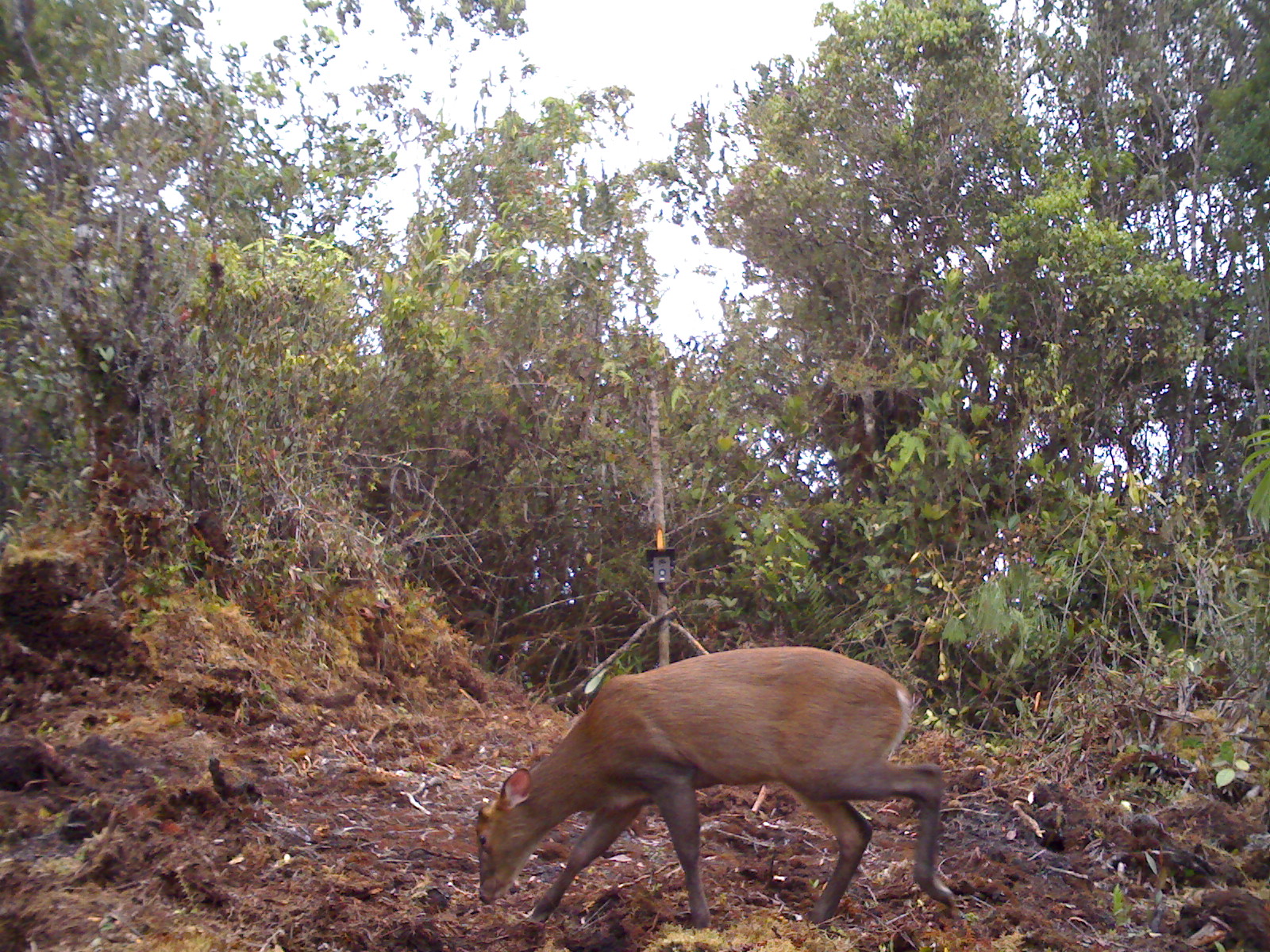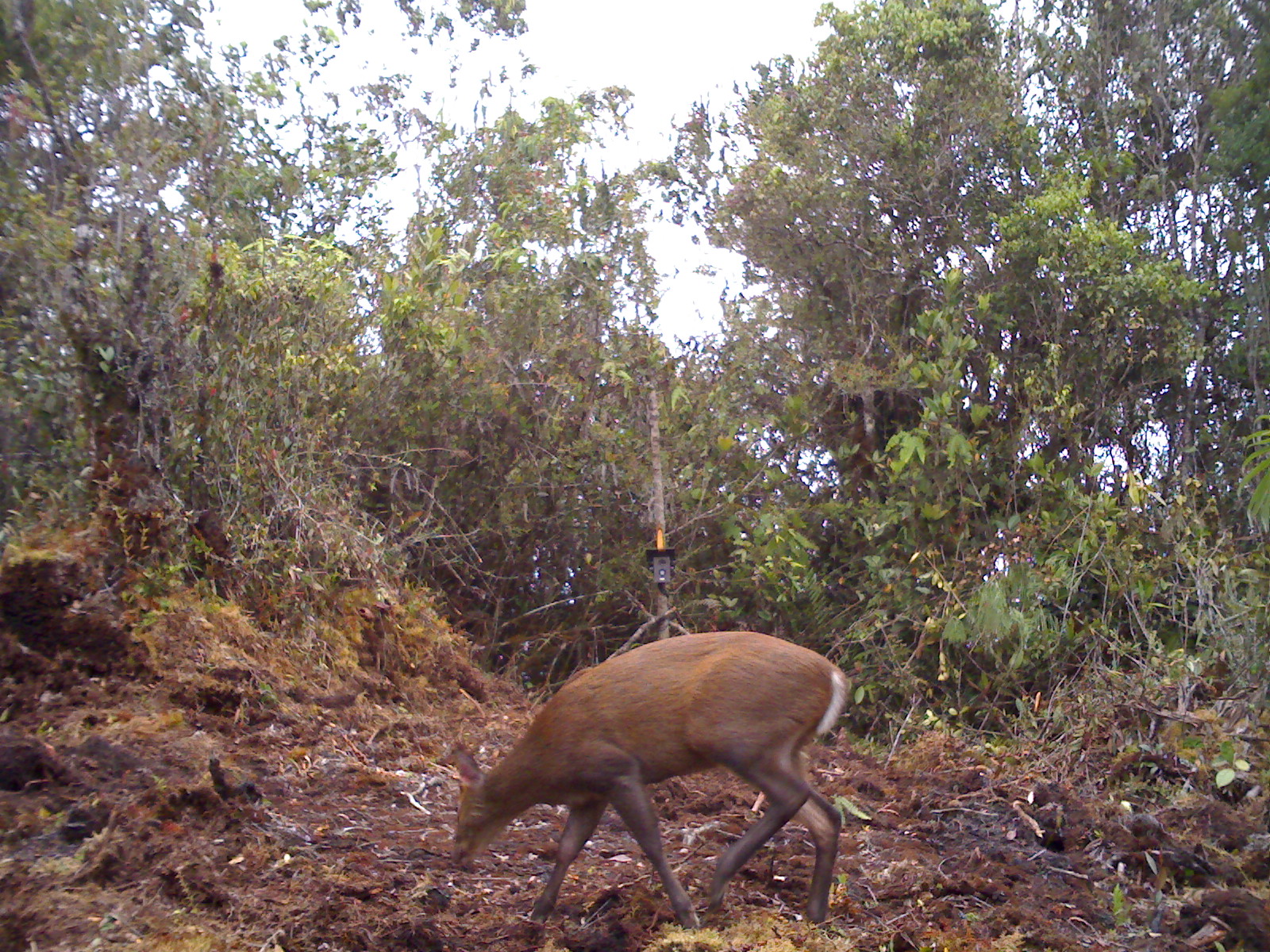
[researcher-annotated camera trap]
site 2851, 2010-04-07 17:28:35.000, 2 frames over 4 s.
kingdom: Animalia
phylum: Chordata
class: Mammalia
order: Artiodactyla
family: Cervidae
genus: Muntiacus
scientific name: Muntiacus muntjak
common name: southern red muntjac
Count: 1.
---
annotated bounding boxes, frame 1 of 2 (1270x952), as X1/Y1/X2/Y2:
muntiacus muntjak: 475/646/958/931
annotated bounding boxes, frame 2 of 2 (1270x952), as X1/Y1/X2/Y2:
muntiacus muntjak: 451/632/851/928